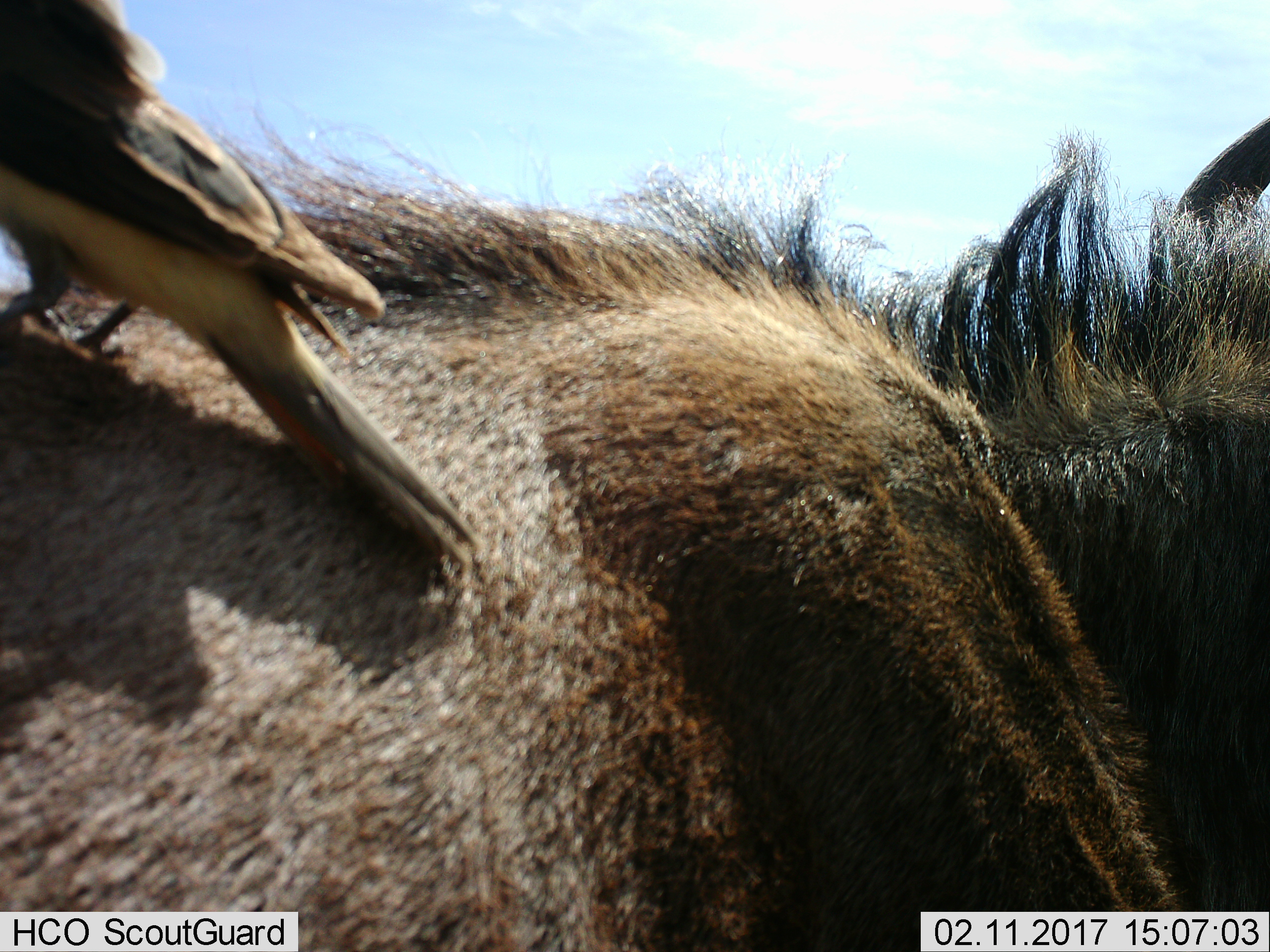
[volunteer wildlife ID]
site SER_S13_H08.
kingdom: Animalia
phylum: Chordata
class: Aves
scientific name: Aves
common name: bird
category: birdother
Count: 1.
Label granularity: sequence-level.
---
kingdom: Animalia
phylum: Chordata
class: Mammalia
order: Artiodactyla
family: Bovidae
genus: Connochaetes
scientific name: Connochaetes taurinus taurinus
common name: blue wildebeest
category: wildebeestblue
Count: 1.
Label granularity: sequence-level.